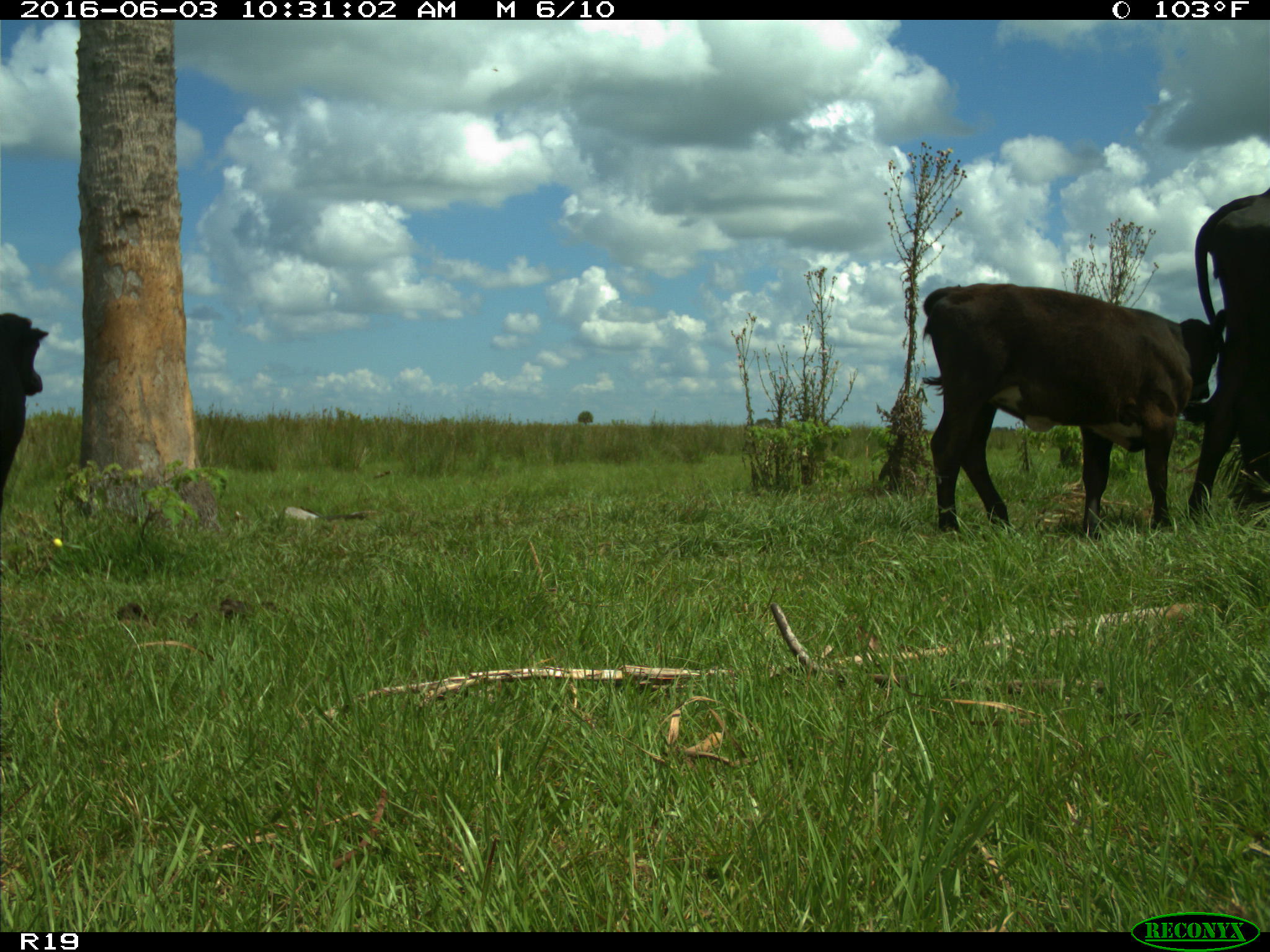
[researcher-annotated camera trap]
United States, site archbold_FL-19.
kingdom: Animalia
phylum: Chordata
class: Mammalia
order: Artiodactyla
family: Bovidae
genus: Bos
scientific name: Bos taurus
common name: domestic cow